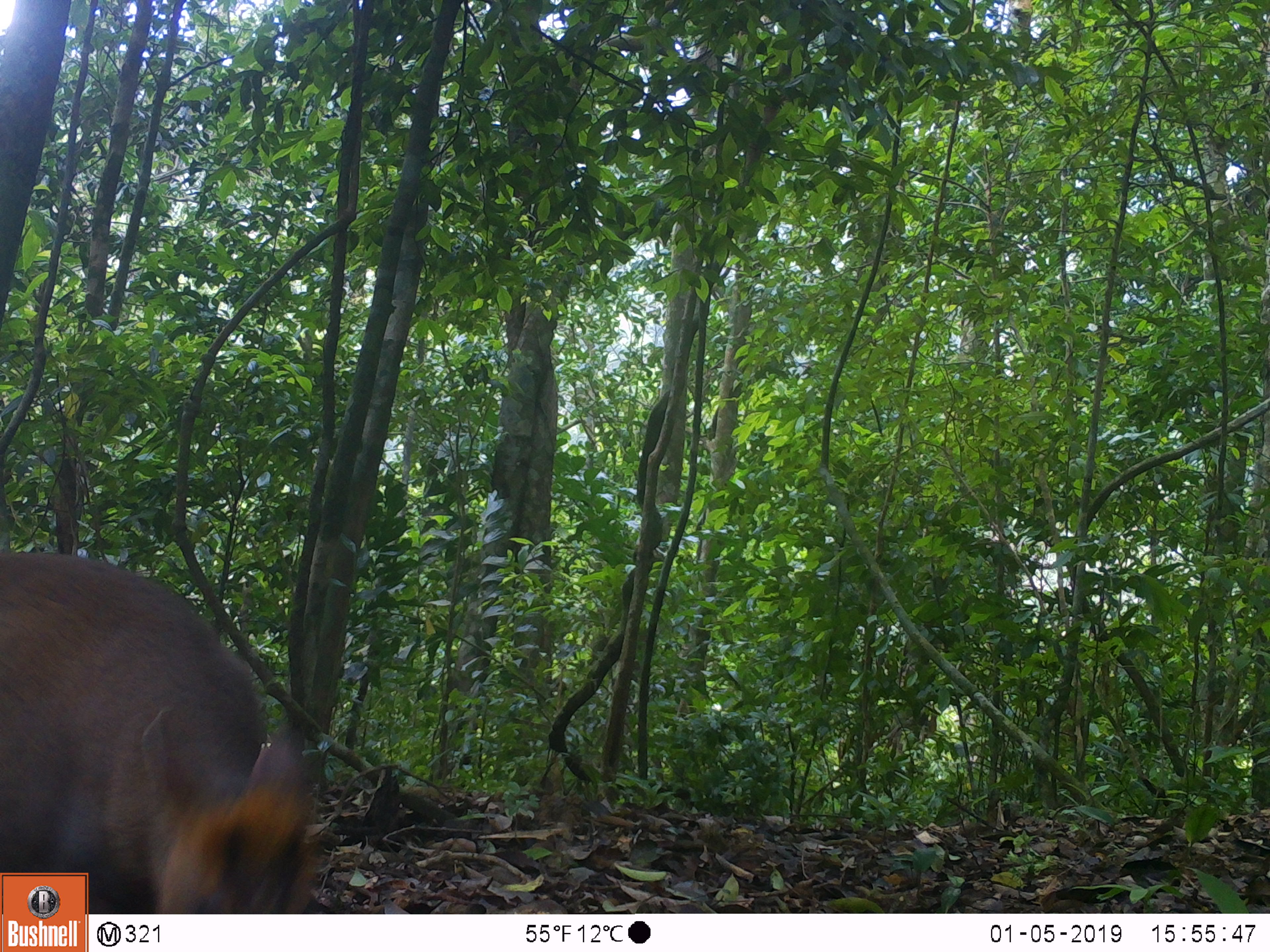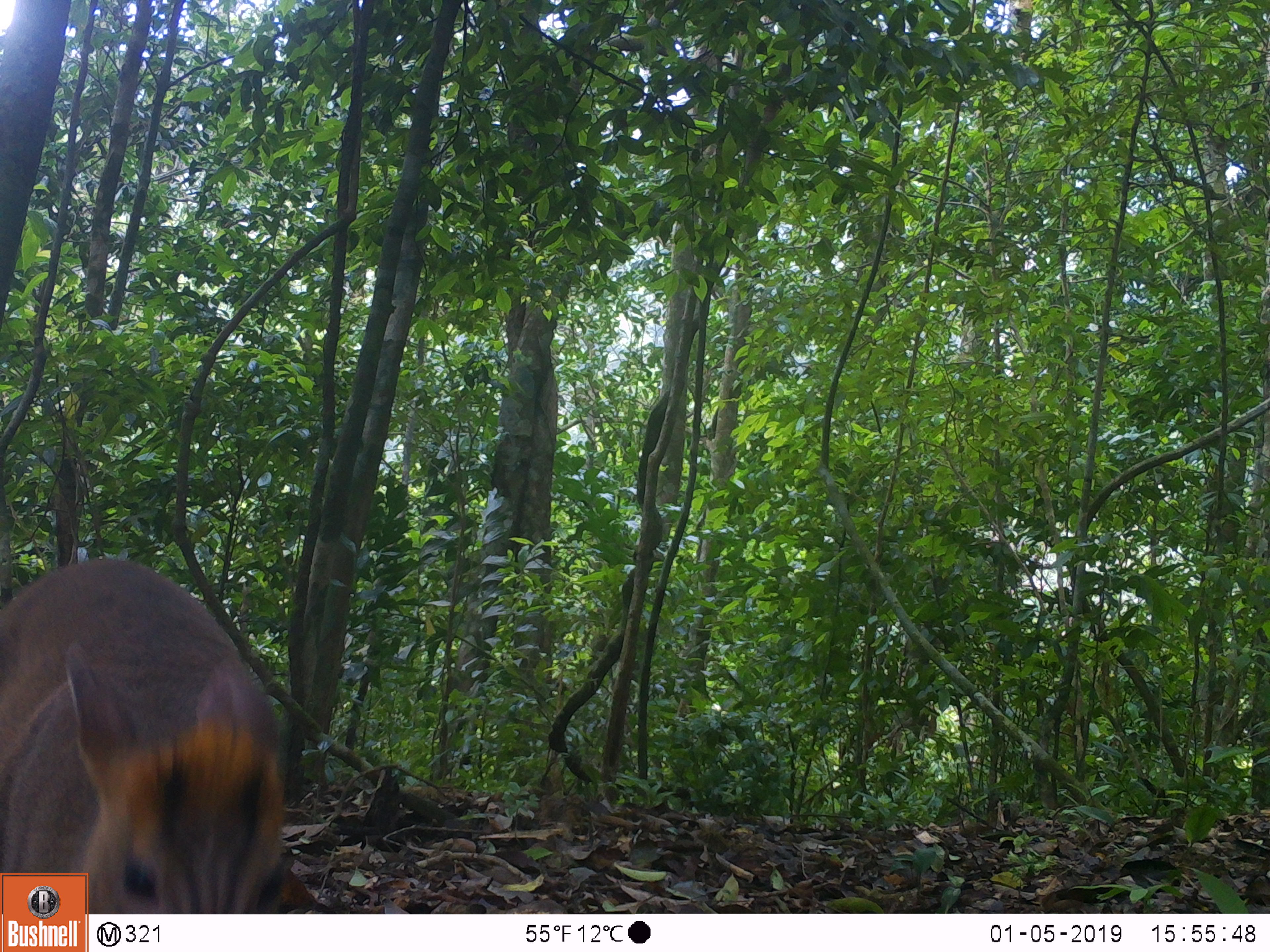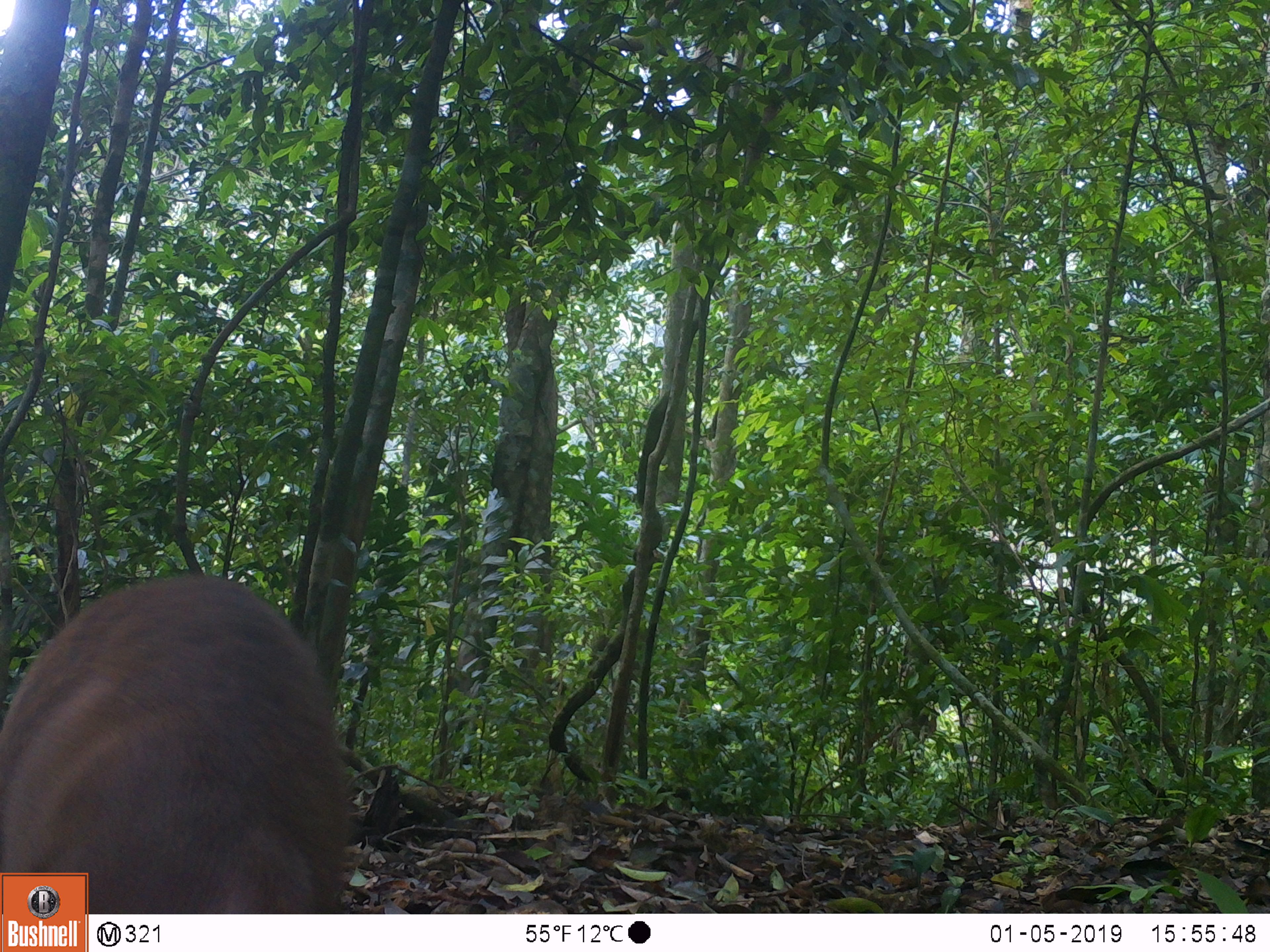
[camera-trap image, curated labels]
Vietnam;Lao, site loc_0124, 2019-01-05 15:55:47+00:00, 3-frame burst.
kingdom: Animalia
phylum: Chordata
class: Mammalia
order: Artiodactyla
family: Cervidae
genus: Muntiacus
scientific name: Muntiacus rooseveltorum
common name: roosevelt's muntjac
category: roosevelts muntjac group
Roosevelts muntjac group (roosevelt's muntjac) (Muntiacus rooseveltorum). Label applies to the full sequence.